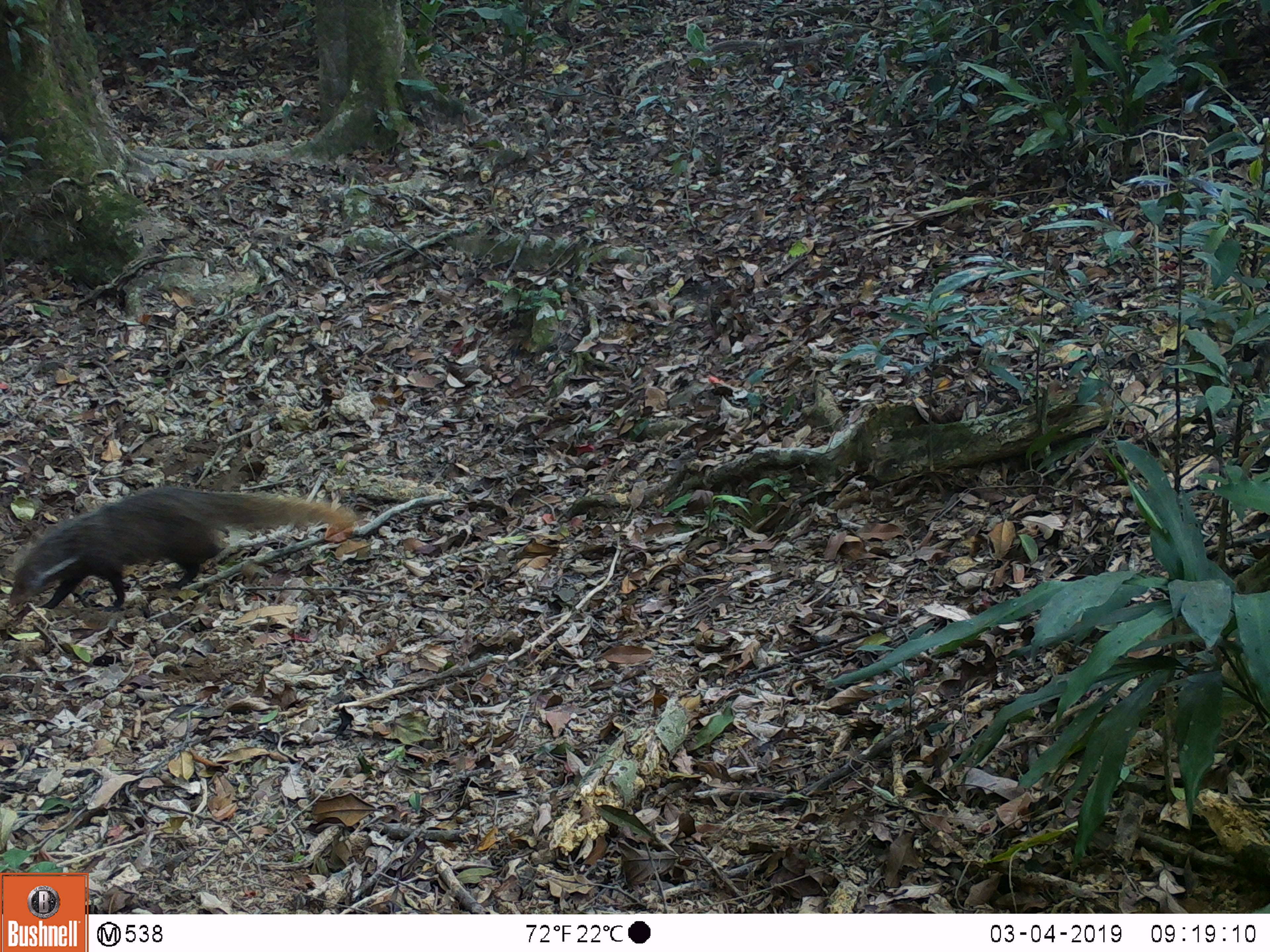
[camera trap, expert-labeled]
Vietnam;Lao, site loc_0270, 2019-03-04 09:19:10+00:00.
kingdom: Animalia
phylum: Chordata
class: Mammalia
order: Carnivora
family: Herpestidae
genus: Urva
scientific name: Urva urva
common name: crab-eating mongoose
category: crab eating mongoose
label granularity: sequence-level